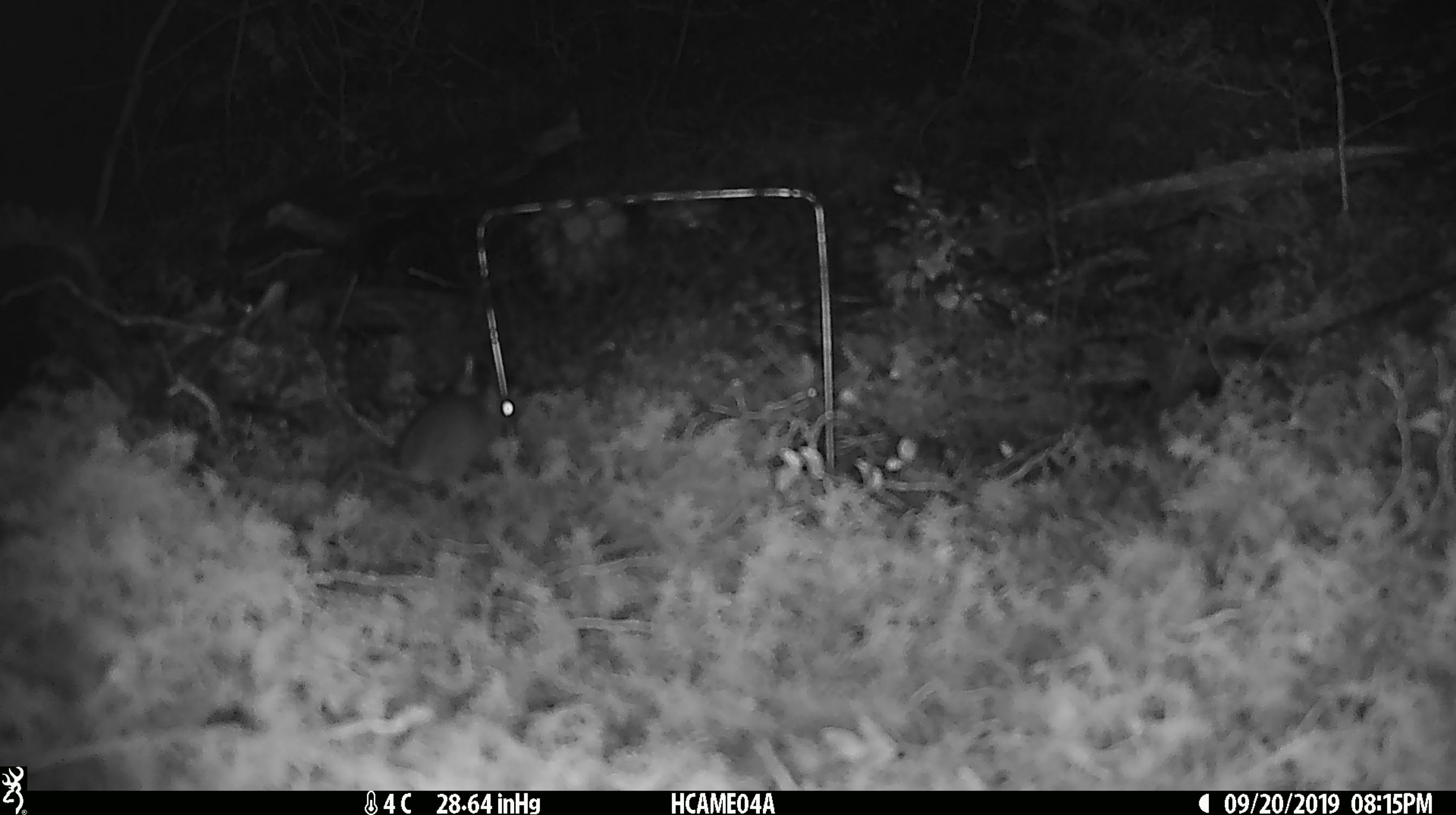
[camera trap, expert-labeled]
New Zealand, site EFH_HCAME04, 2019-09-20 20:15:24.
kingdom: Animalia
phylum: Chordata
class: Mammalia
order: Rodentia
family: Muridae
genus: Mus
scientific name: Mus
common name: mouse